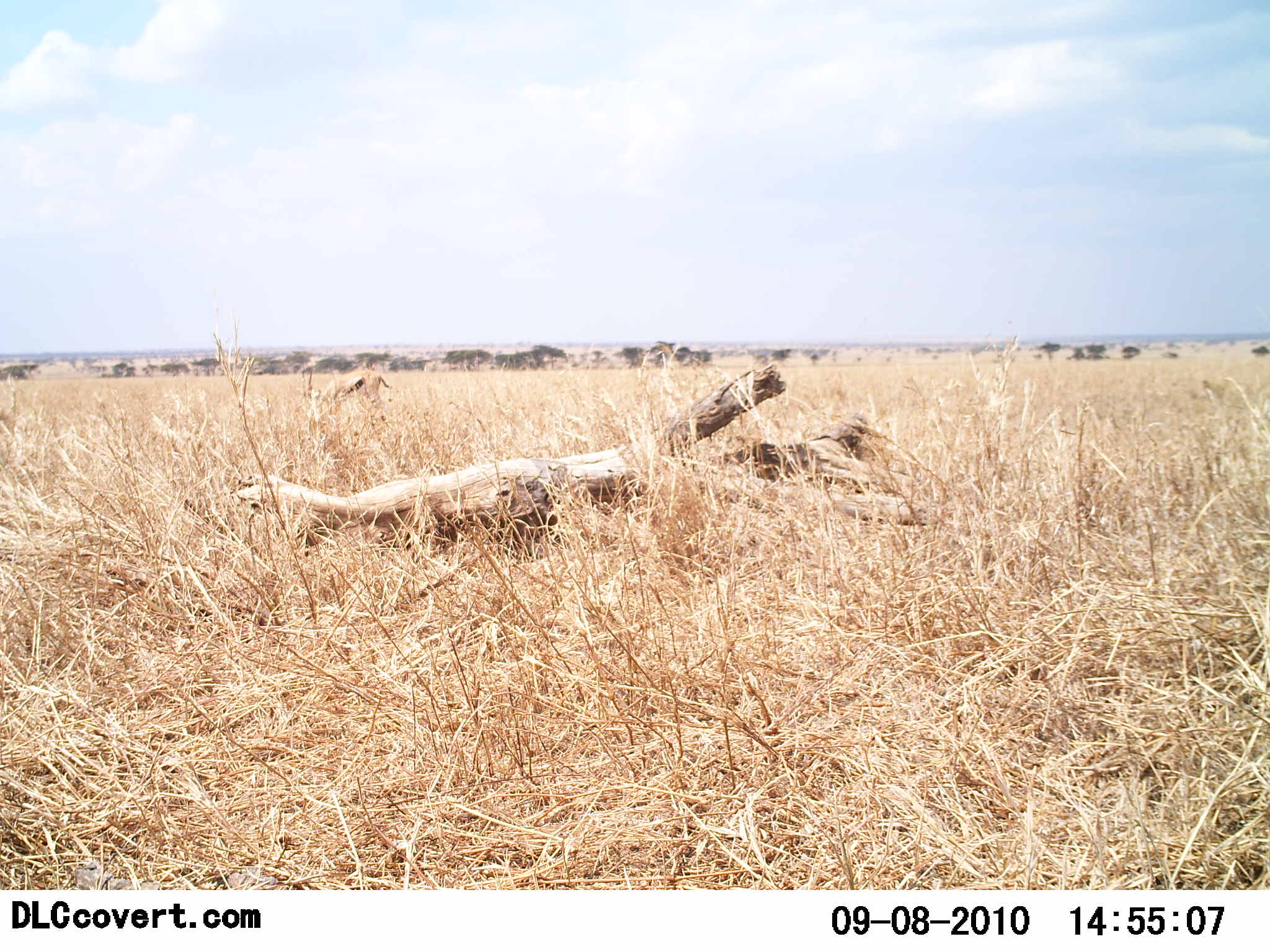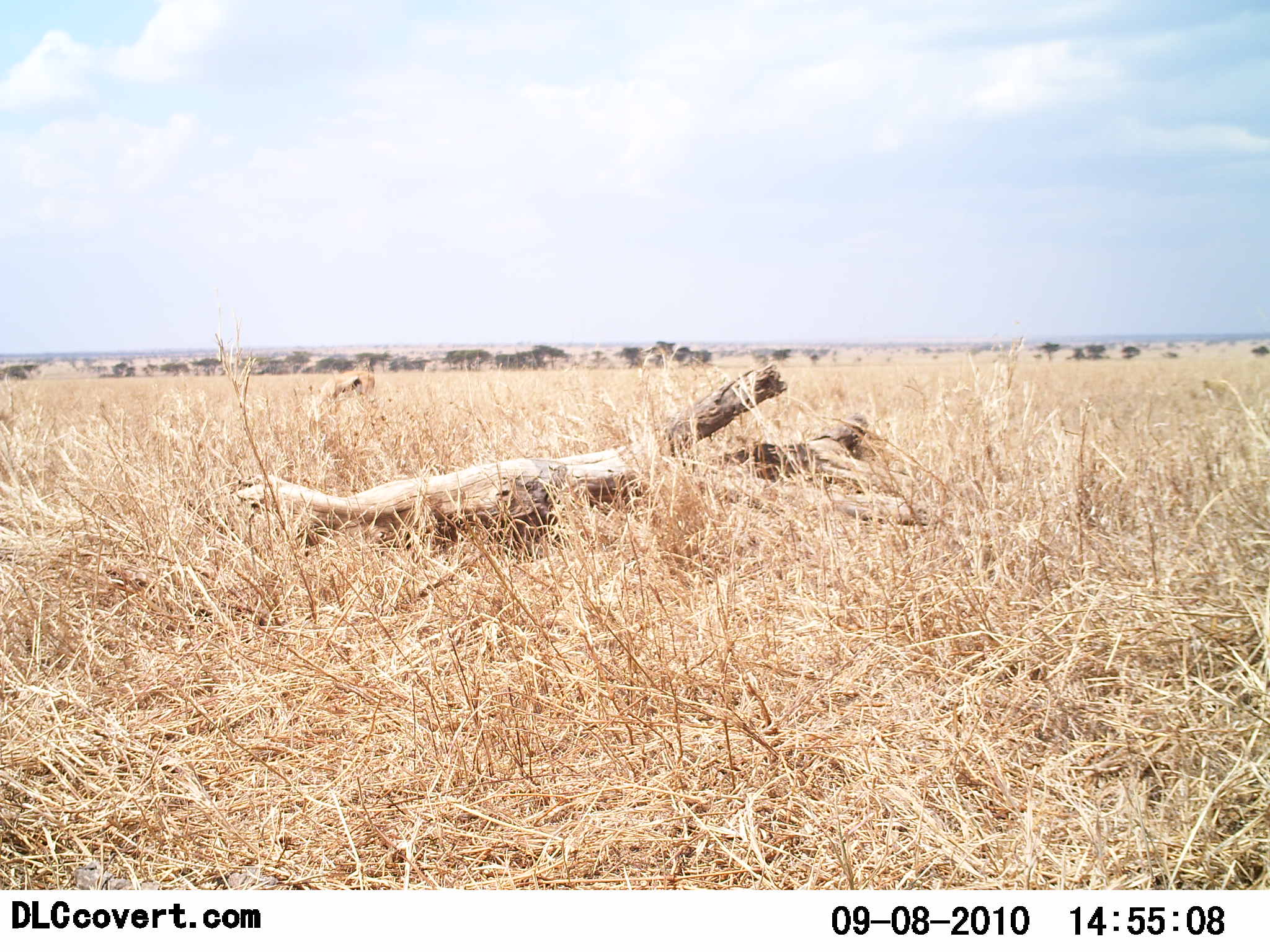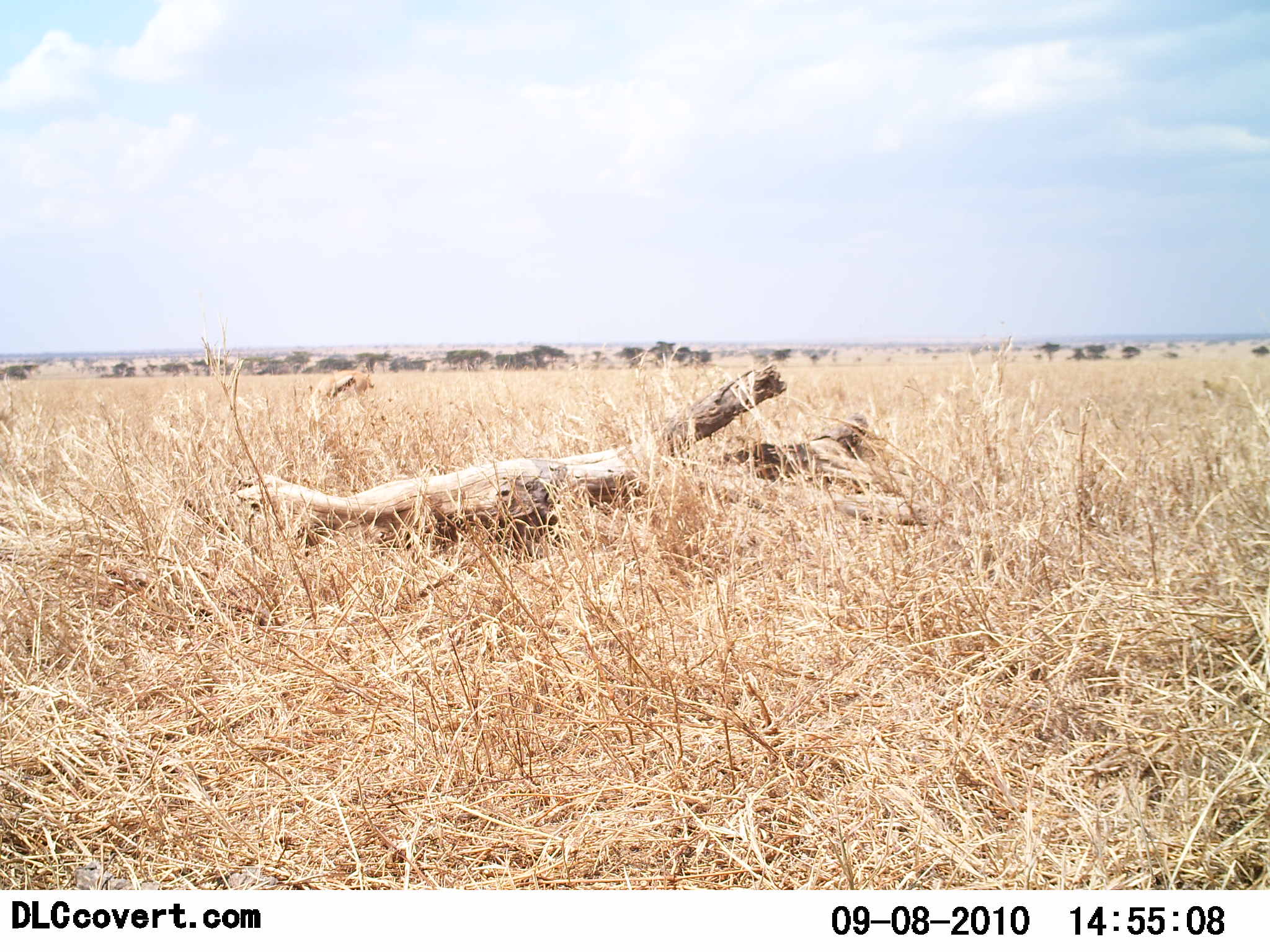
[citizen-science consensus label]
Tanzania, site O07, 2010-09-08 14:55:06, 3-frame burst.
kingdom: Animalia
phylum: Chordata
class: Mammalia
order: Artiodactyla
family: Bovidae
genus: Eudorcas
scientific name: Eudorcas thomsonii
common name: thomson's gazelle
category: gazellethomsons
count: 1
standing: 31%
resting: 0%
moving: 8%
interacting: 0%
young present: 0%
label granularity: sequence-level